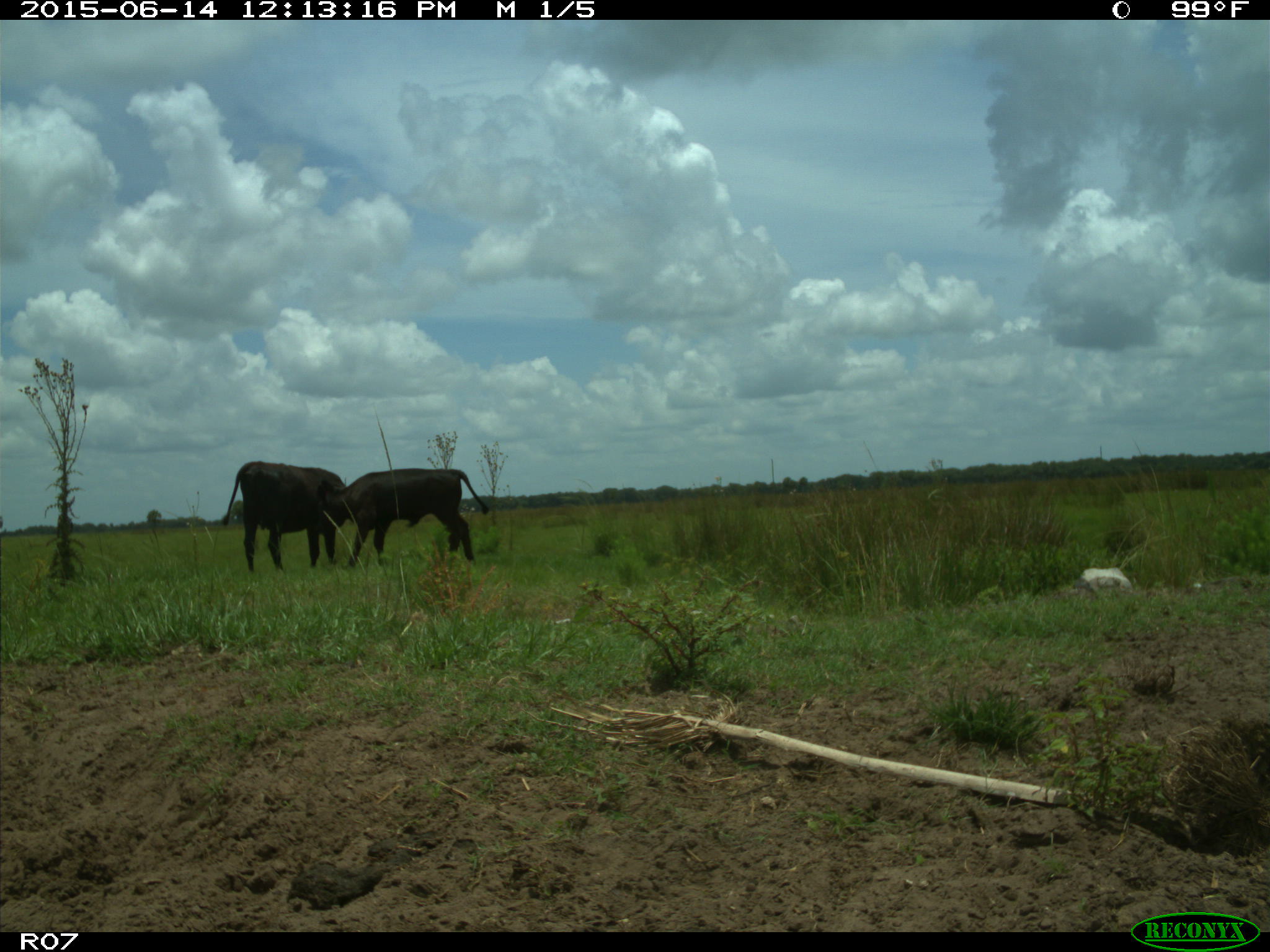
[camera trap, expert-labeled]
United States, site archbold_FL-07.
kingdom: Animalia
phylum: Chordata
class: Mammalia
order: Artiodactyla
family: Bovidae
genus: Bos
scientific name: Bos taurus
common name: domestic cow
Bos taurus (domestic cow).